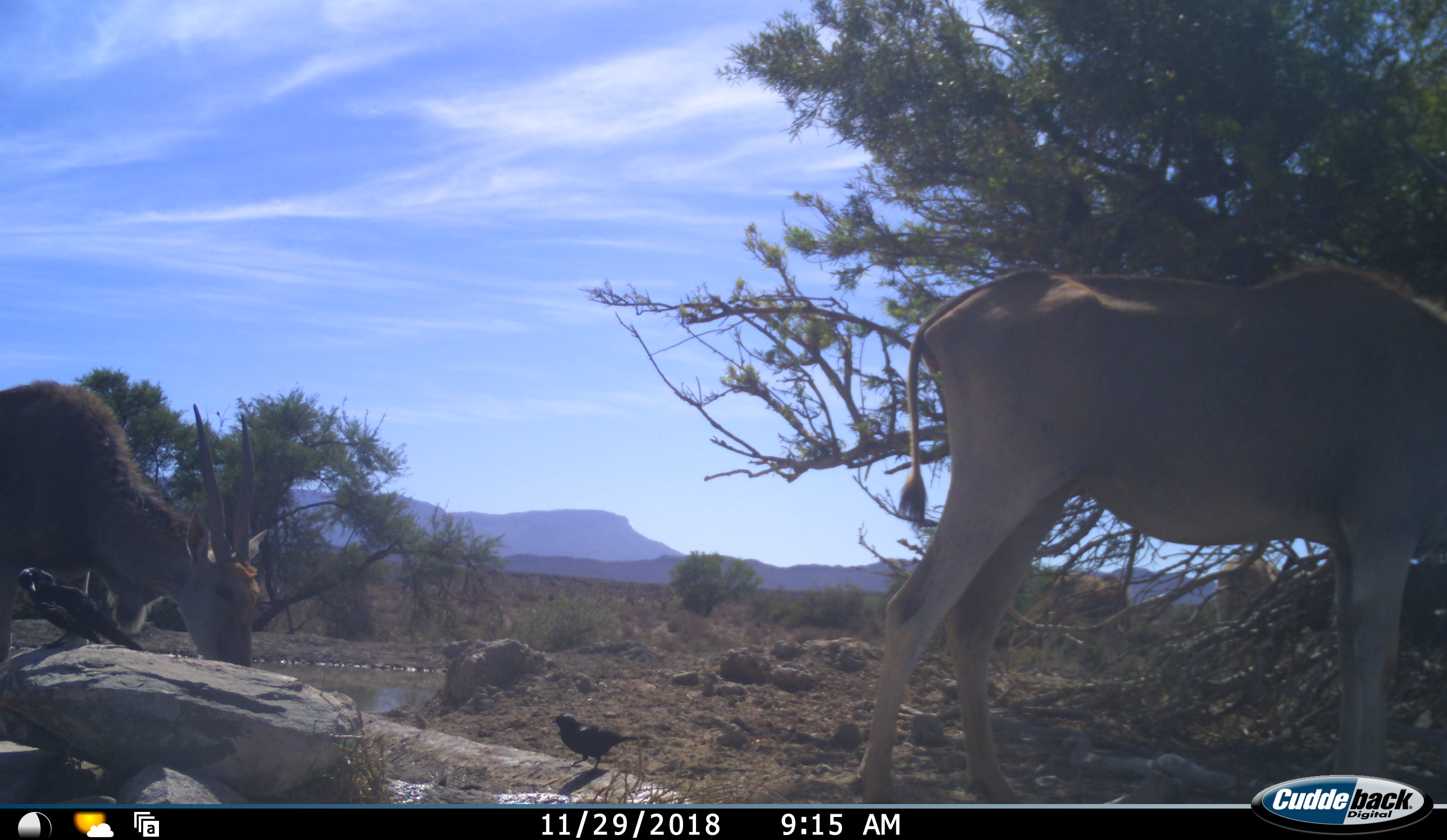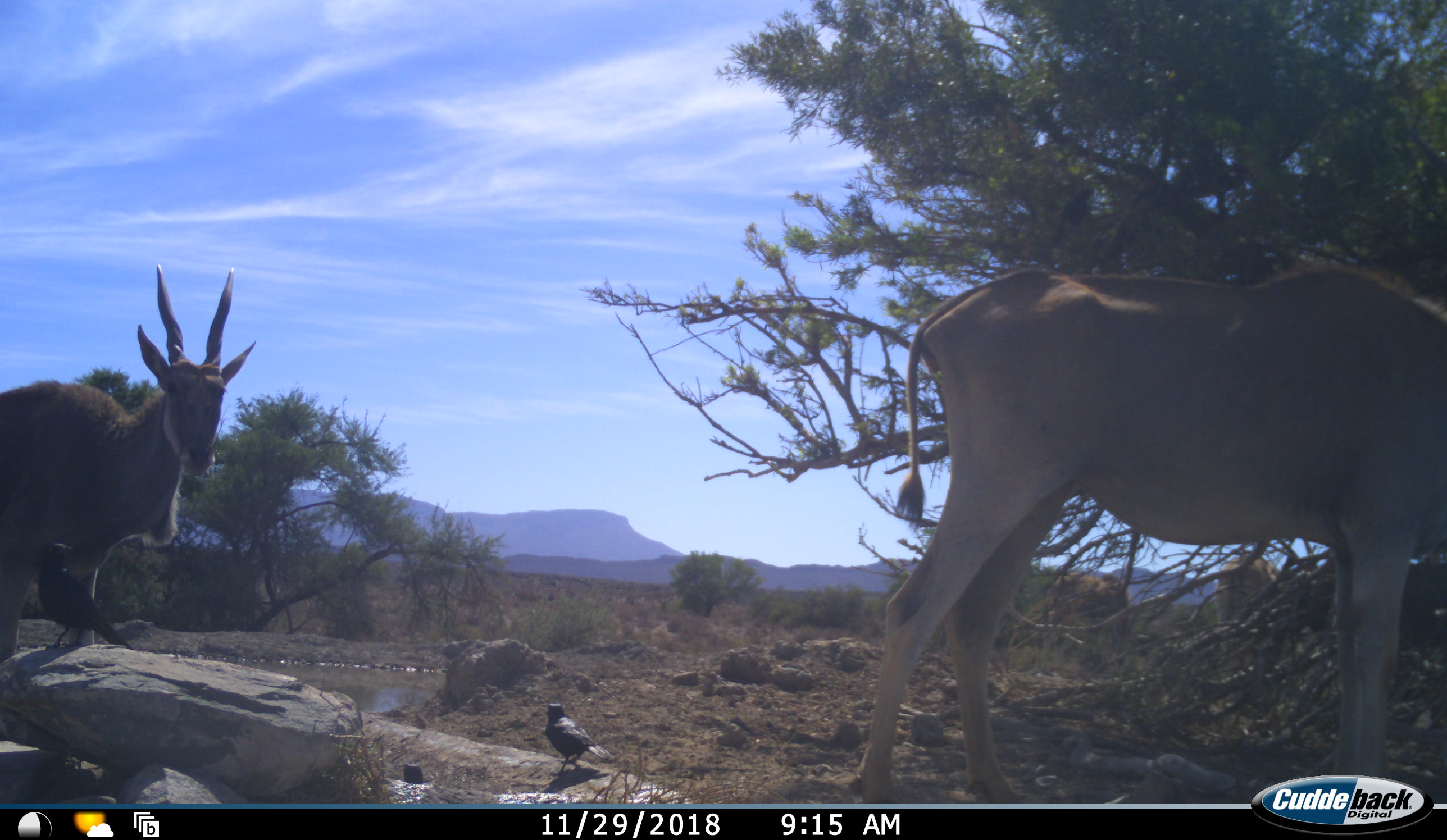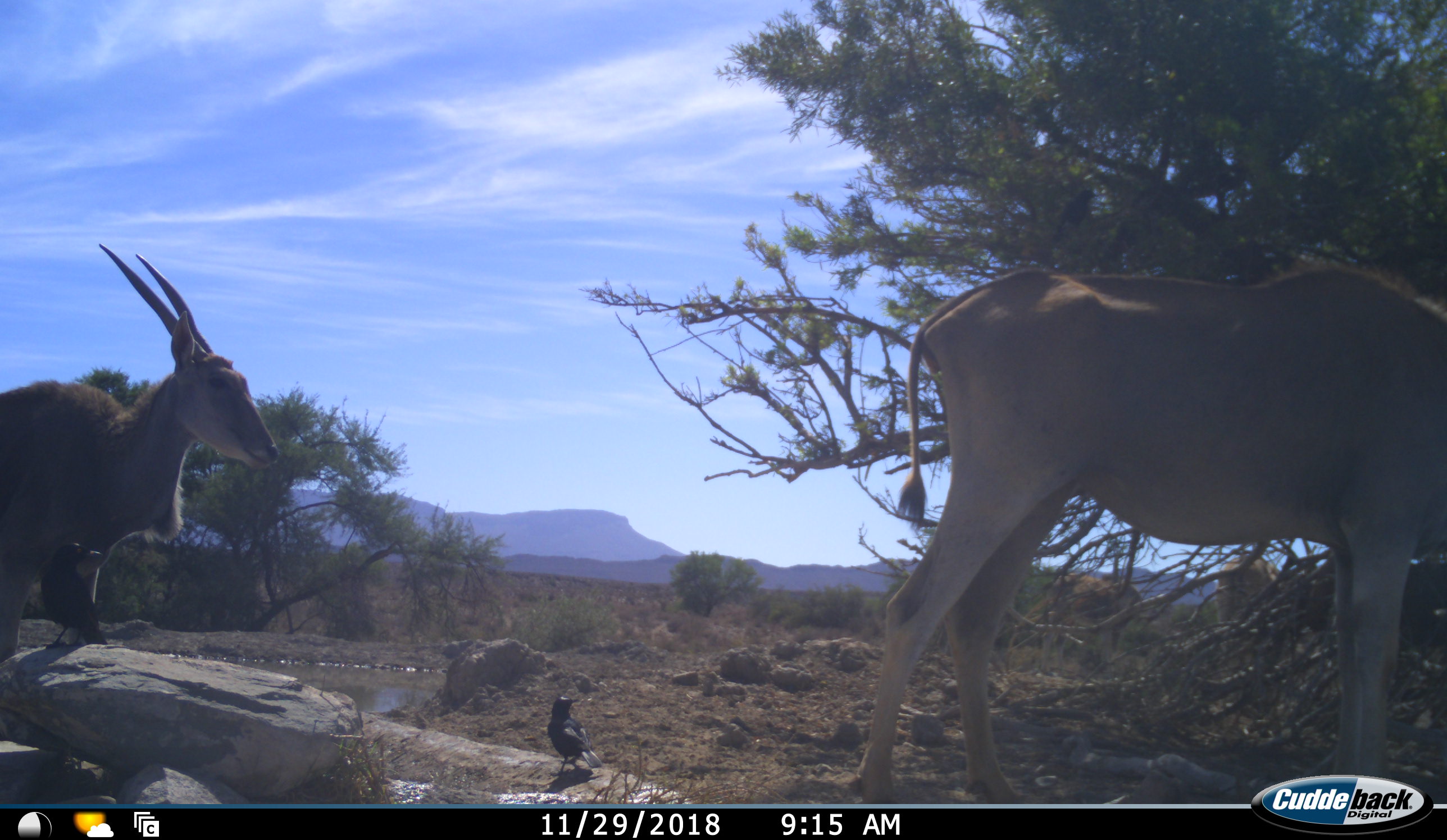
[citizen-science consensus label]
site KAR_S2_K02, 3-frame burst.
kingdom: Animalia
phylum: Chordata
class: Aves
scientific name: Aves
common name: bird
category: birdother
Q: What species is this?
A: Birdother (bird) (Aves).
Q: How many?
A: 3.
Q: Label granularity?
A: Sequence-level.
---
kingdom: Animalia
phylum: Chordata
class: Mammalia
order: Artiodactyla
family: Bovidae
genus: Tragelaphus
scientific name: Tragelaphus oryx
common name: eland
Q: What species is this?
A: Eland (Tragelaphus oryx).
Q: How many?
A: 4.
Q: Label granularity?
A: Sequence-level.